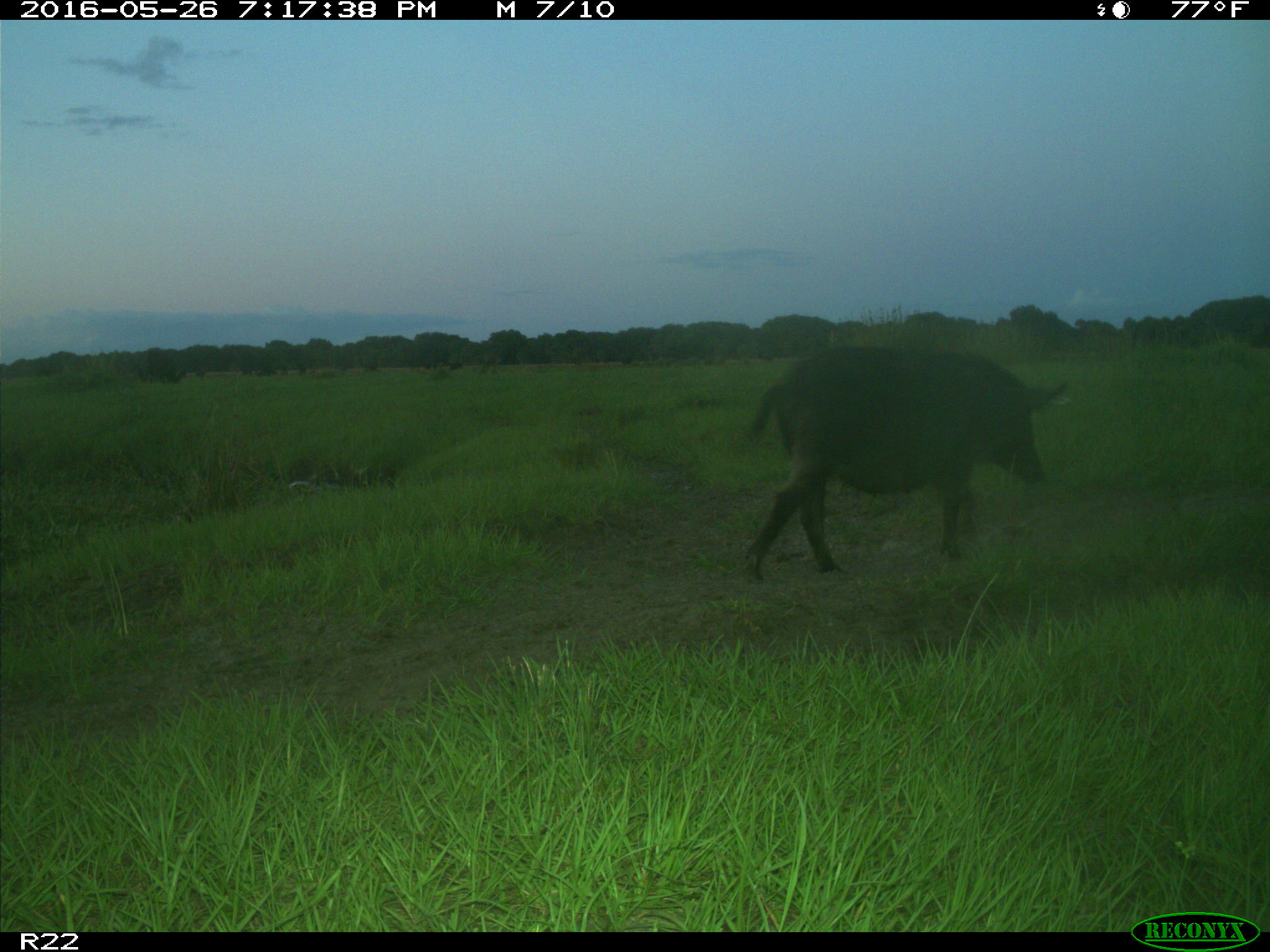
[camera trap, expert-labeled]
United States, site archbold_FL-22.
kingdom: Animalia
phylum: Chordata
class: Mammalia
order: Artiodactyla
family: Suidae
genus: Sus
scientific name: Sus scrofa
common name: wild boar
Sus scrofa (wild boar).